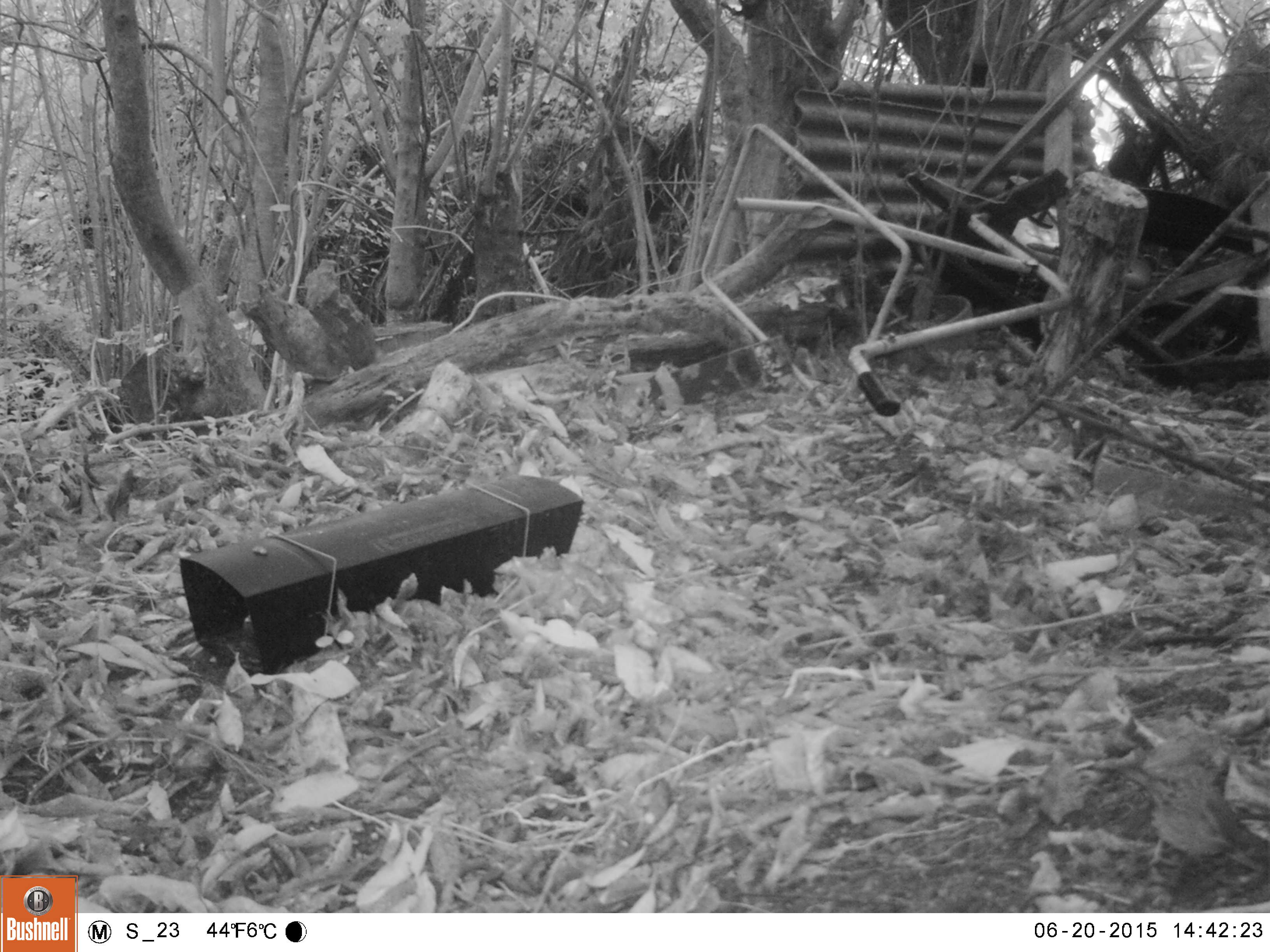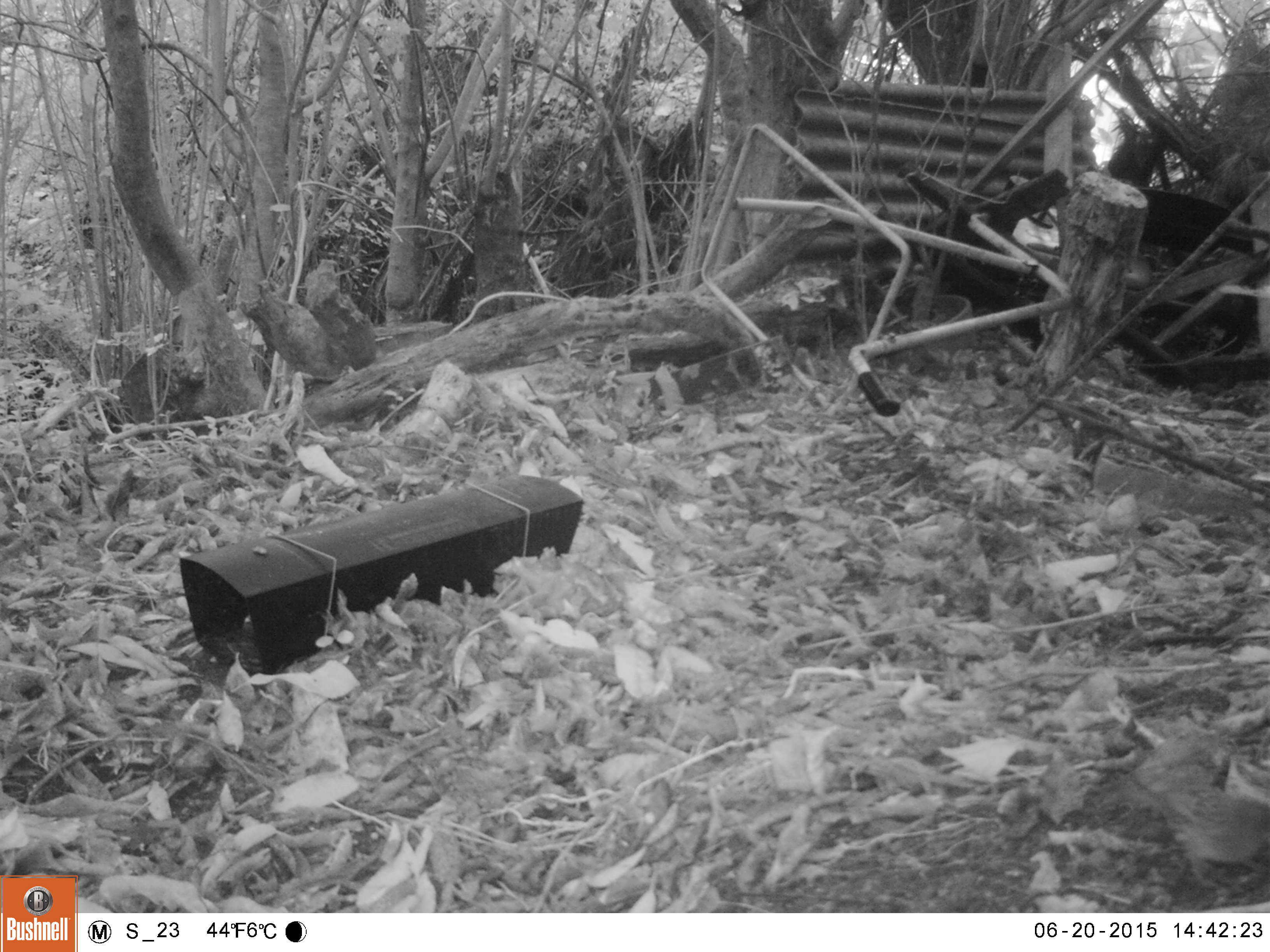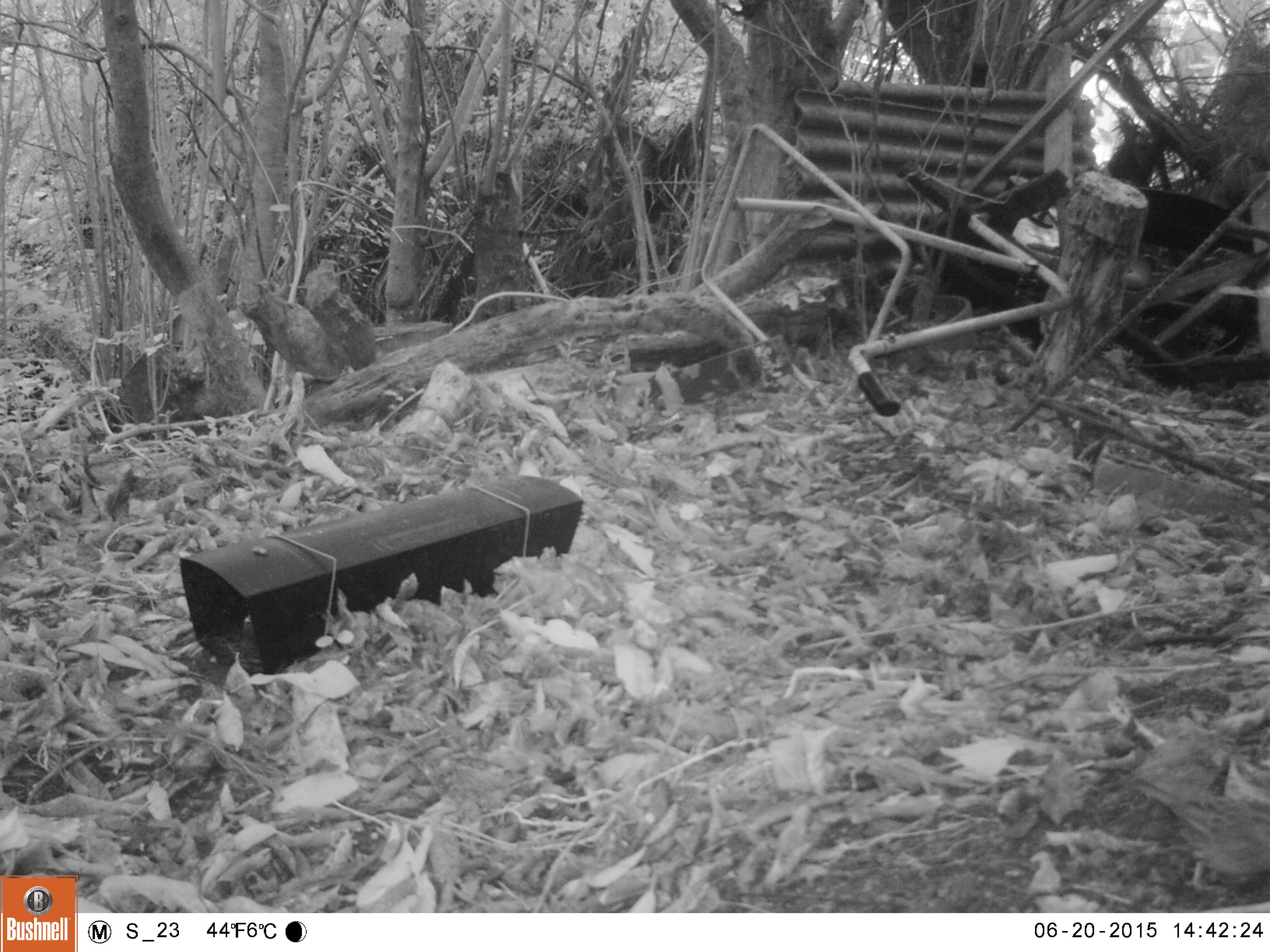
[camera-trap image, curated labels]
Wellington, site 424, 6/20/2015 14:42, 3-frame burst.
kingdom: Animalia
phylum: Chordata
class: Aves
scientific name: Aves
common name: bird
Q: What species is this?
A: Bird (Aves).